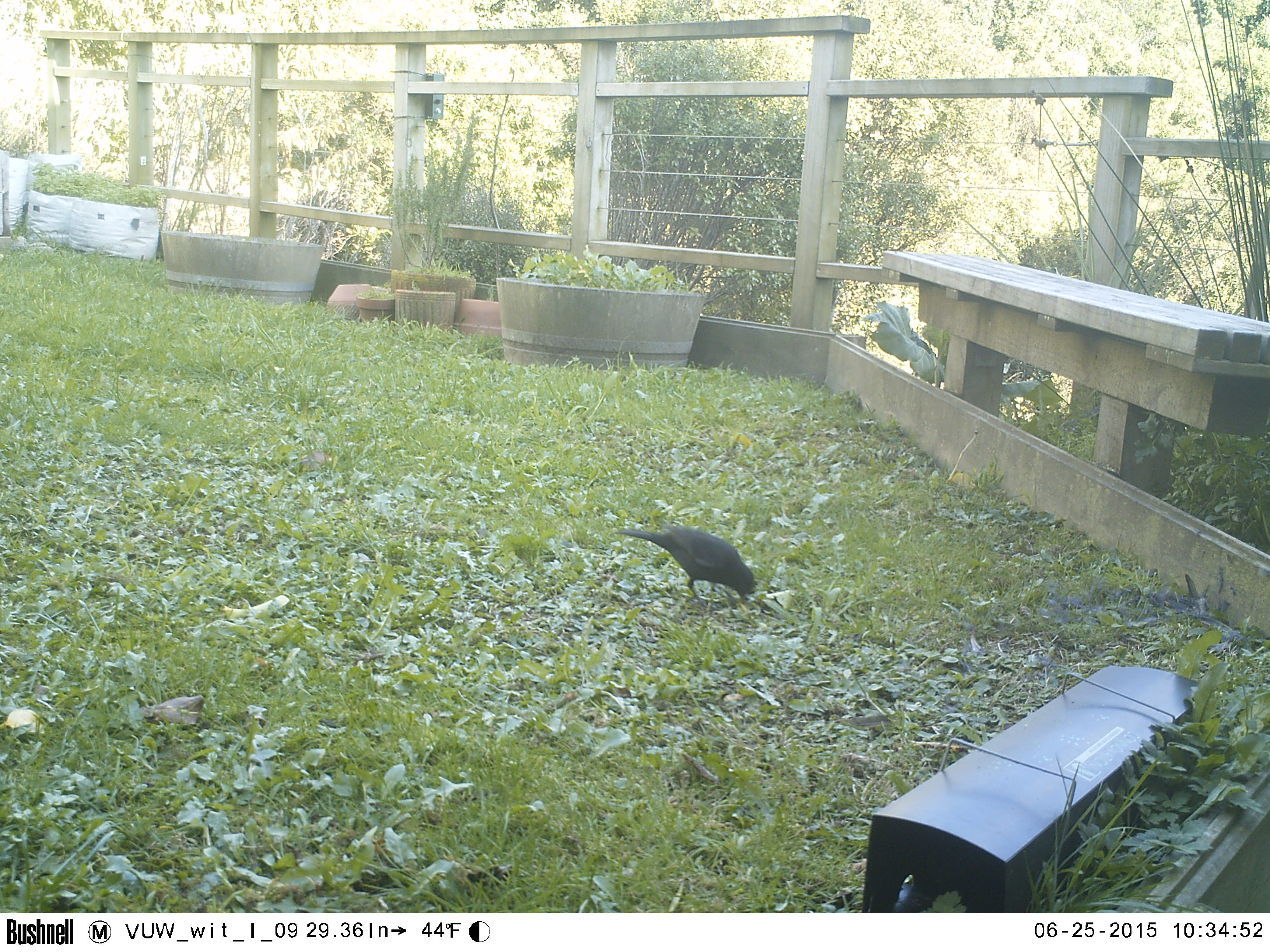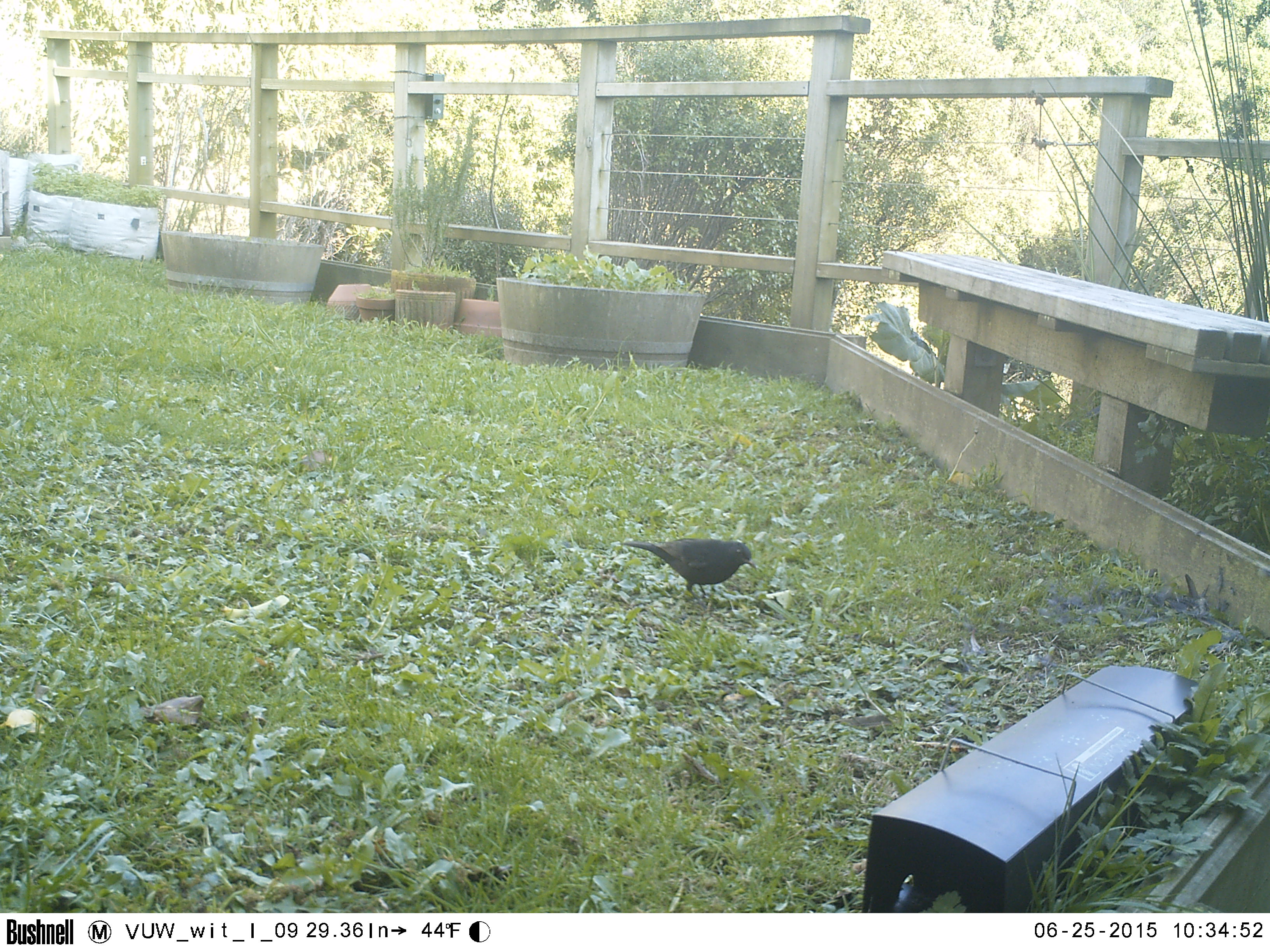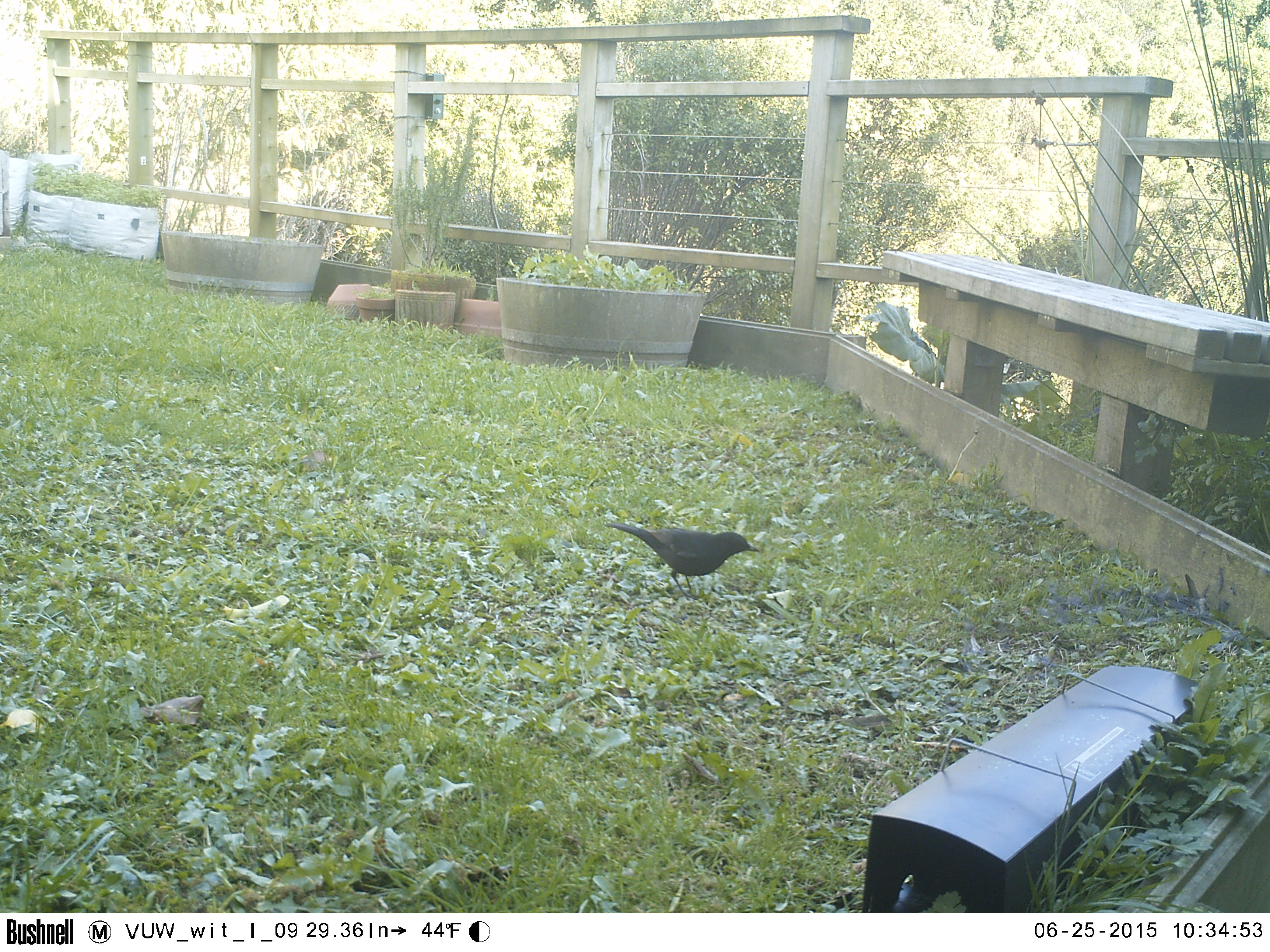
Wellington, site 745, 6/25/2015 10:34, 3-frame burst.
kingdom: Animalia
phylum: Chordata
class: Aves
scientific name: Aves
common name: bird